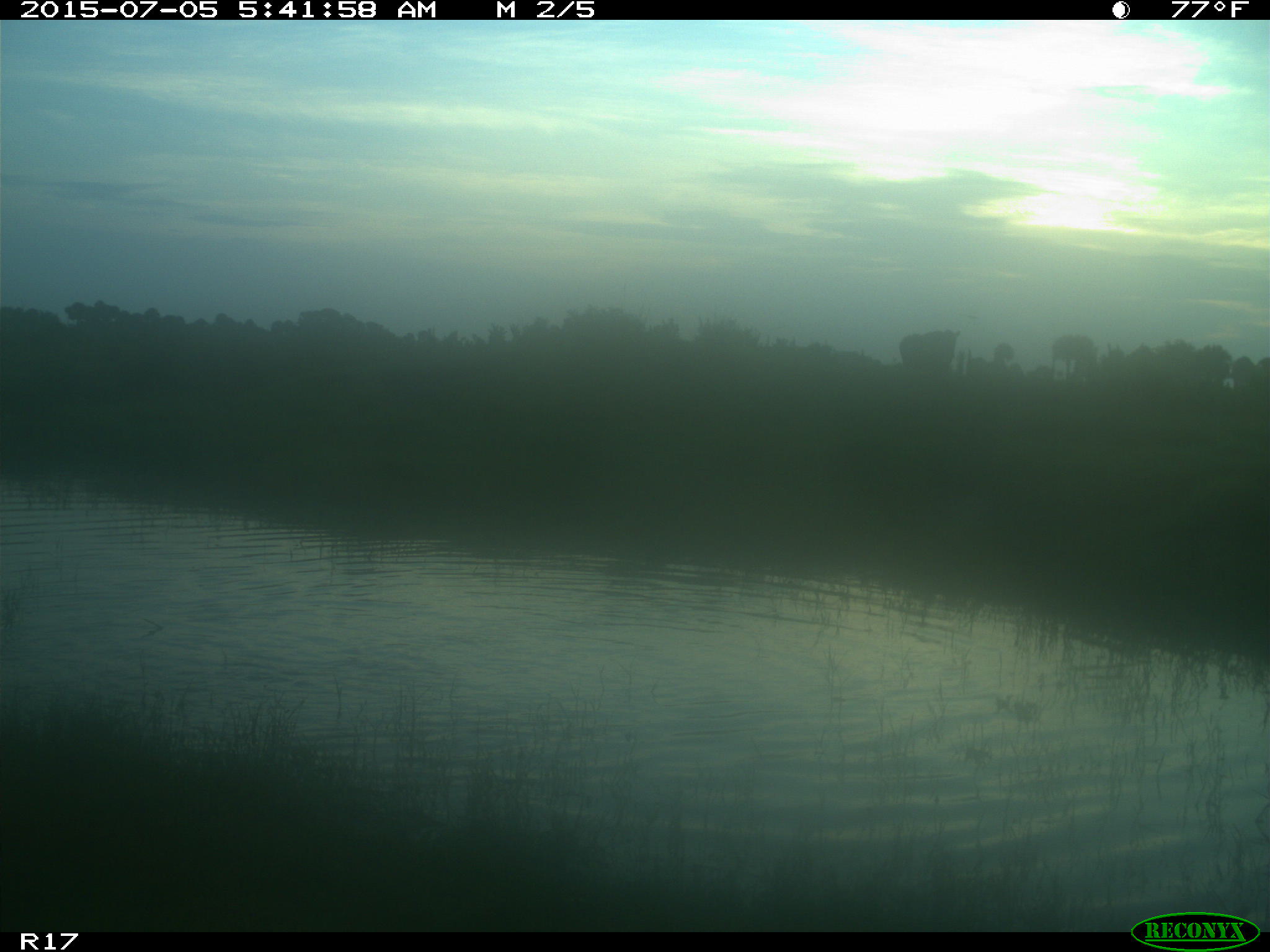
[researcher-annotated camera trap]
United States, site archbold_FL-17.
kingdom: Animalia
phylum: Chordata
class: Mammalia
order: Artiodactyla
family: Bovidae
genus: Bos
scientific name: Bos taurus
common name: domestic cow